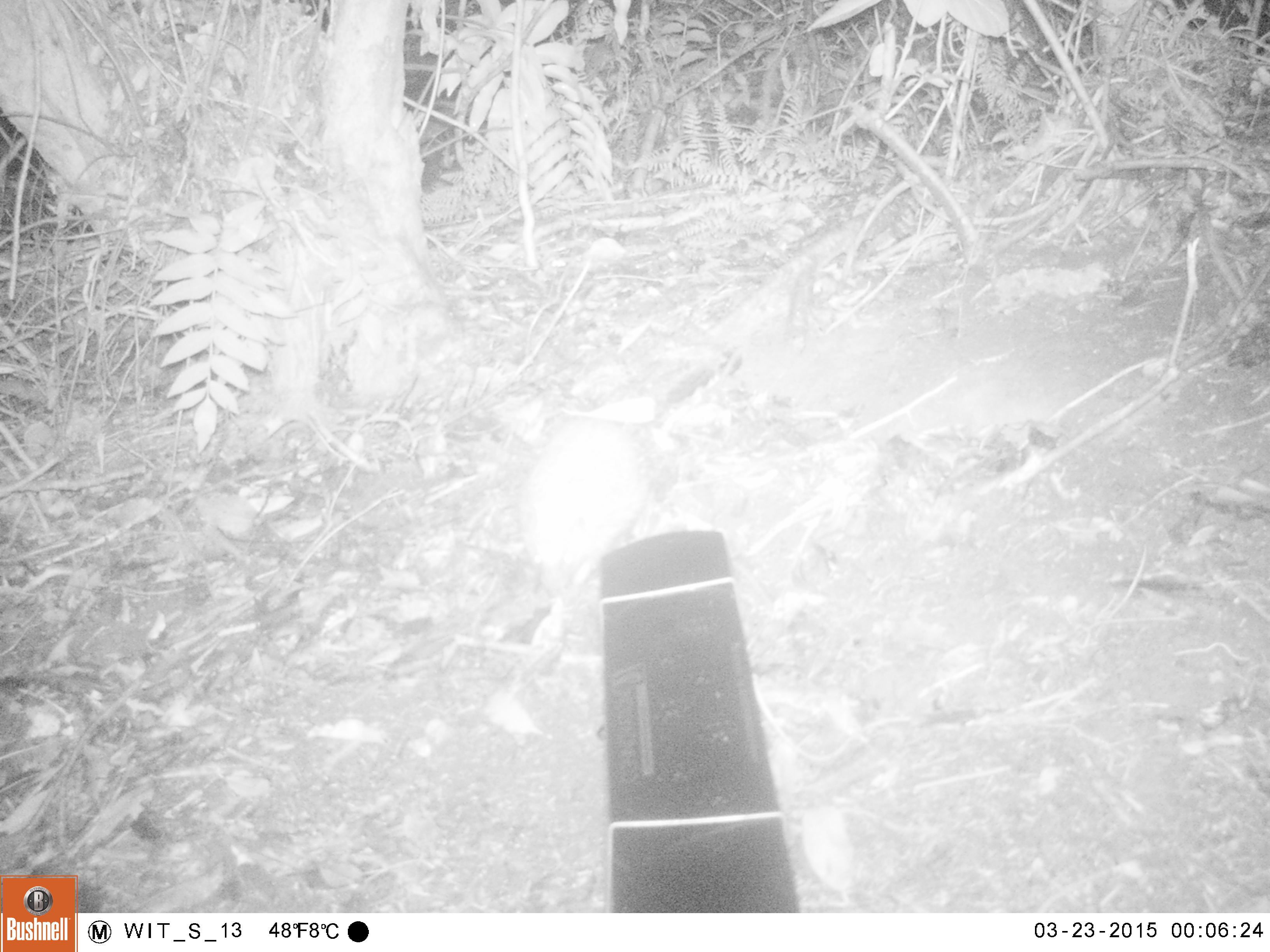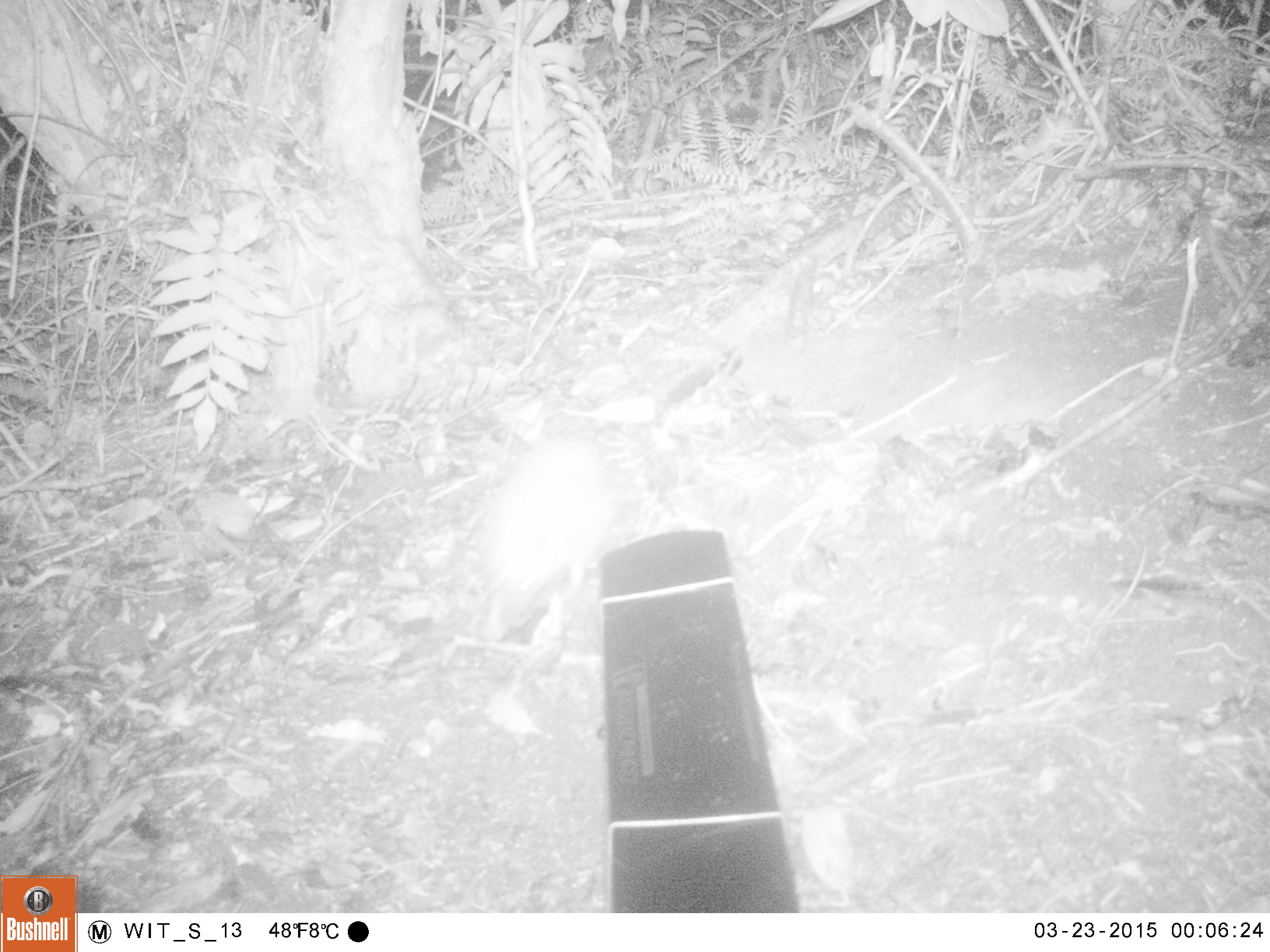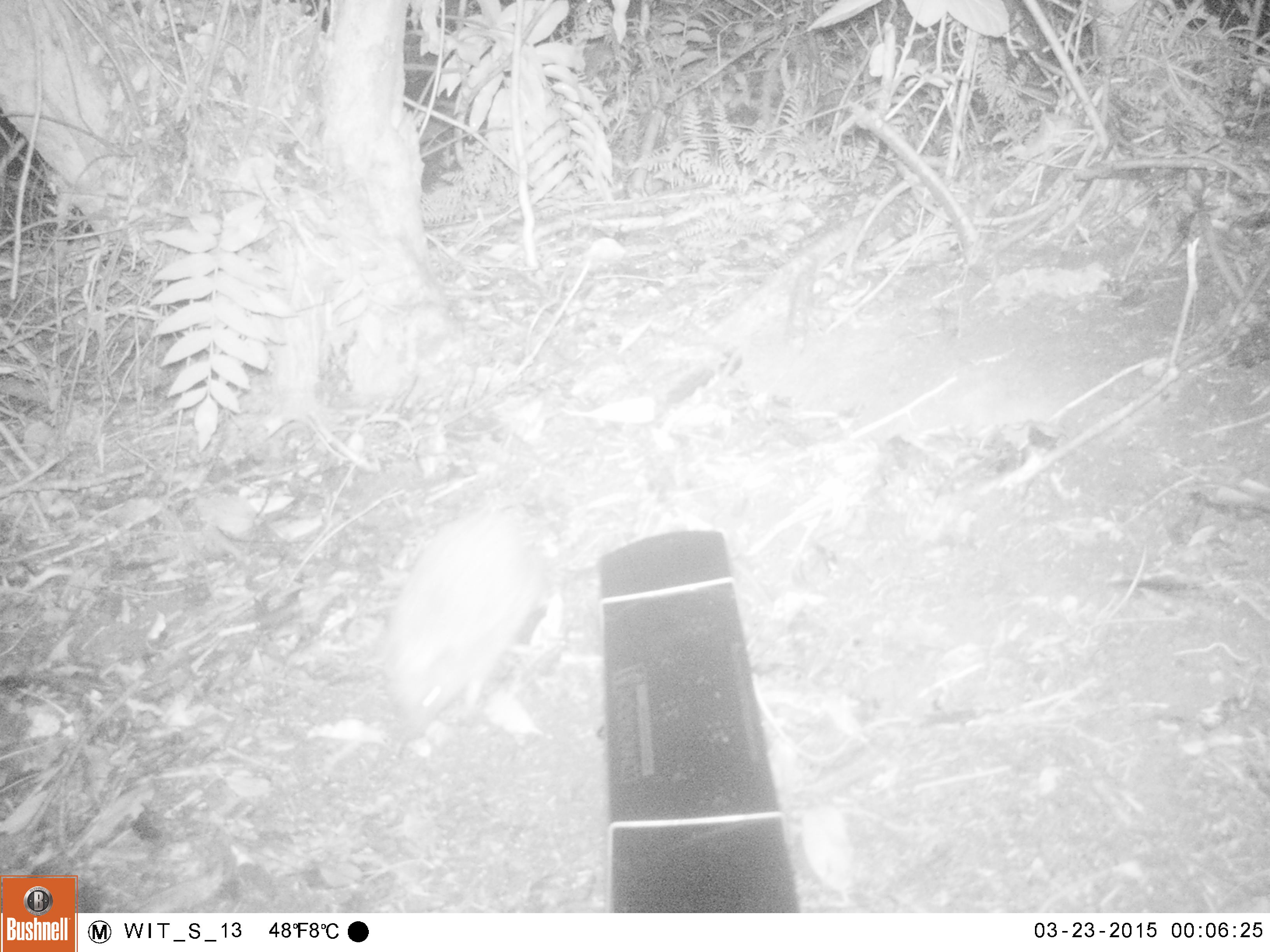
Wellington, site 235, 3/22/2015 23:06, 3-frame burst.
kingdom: Animalia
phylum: Chordata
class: Mammalia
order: Eulipotyphla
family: Erinaceidae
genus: Erinaceus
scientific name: Erinaceus europaeus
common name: hedgehog